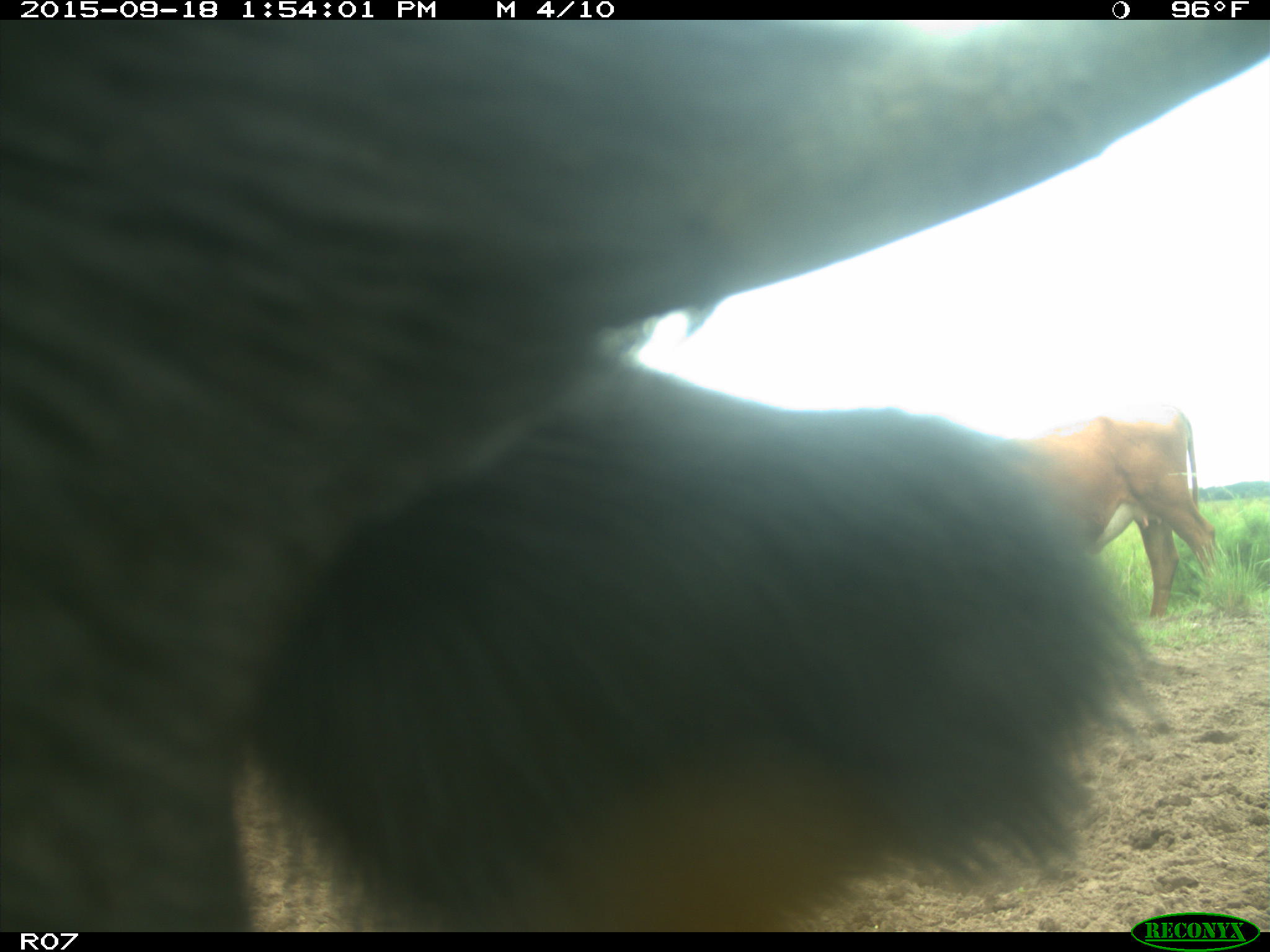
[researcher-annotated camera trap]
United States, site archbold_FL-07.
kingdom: Animalia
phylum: Chordata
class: Mammalia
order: Artiodactyla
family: Bovidae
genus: Bos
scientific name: Bos taurus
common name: domestic cow